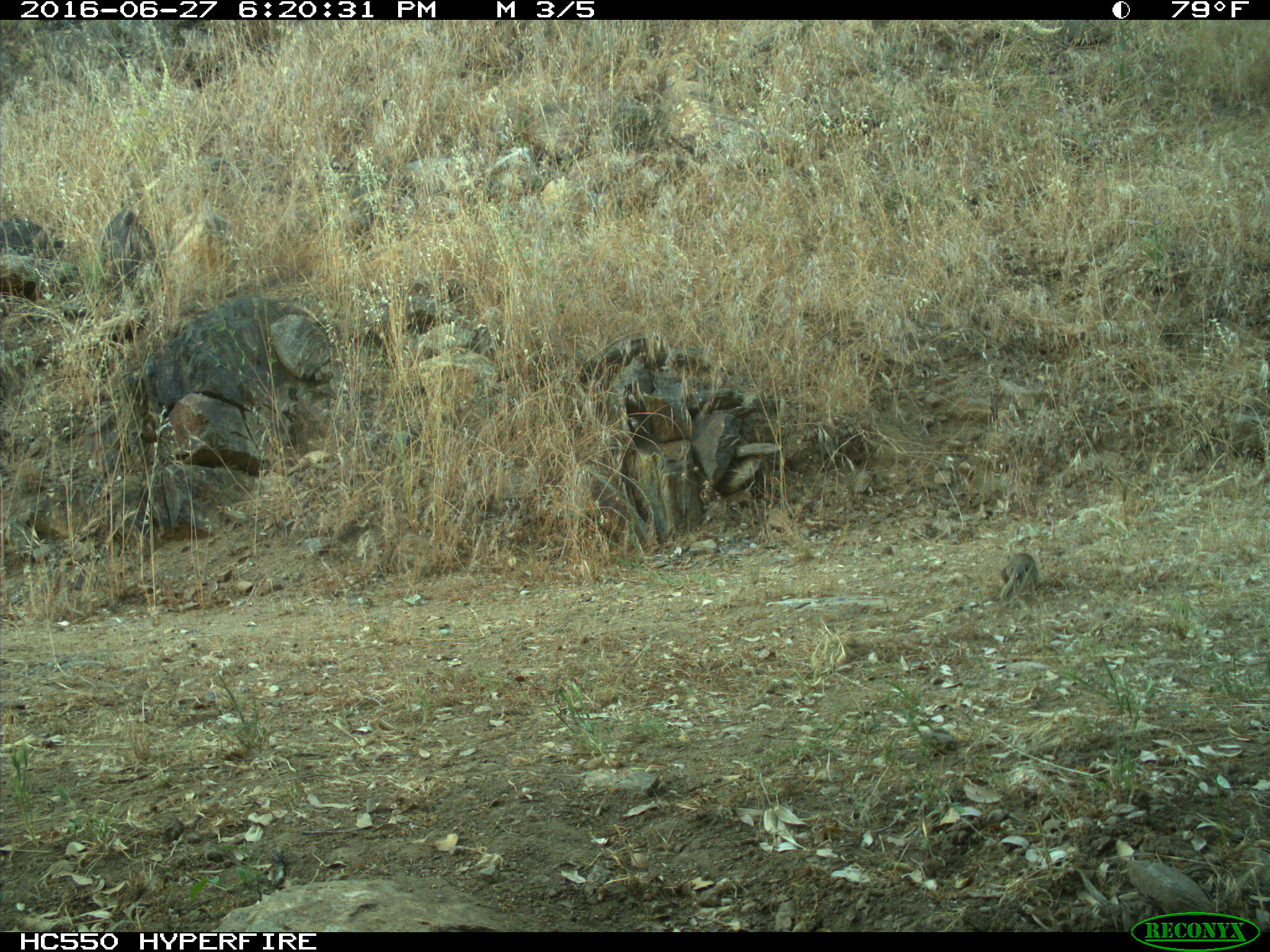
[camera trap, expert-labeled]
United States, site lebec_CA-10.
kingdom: Animalia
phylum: Chordata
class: Mammalia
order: Rodentia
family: Sciuridae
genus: Otospermophilus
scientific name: Otospermophilus beecheyi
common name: california ground squirrel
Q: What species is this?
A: Otospermophilus beecheyi (california ground squirrel).